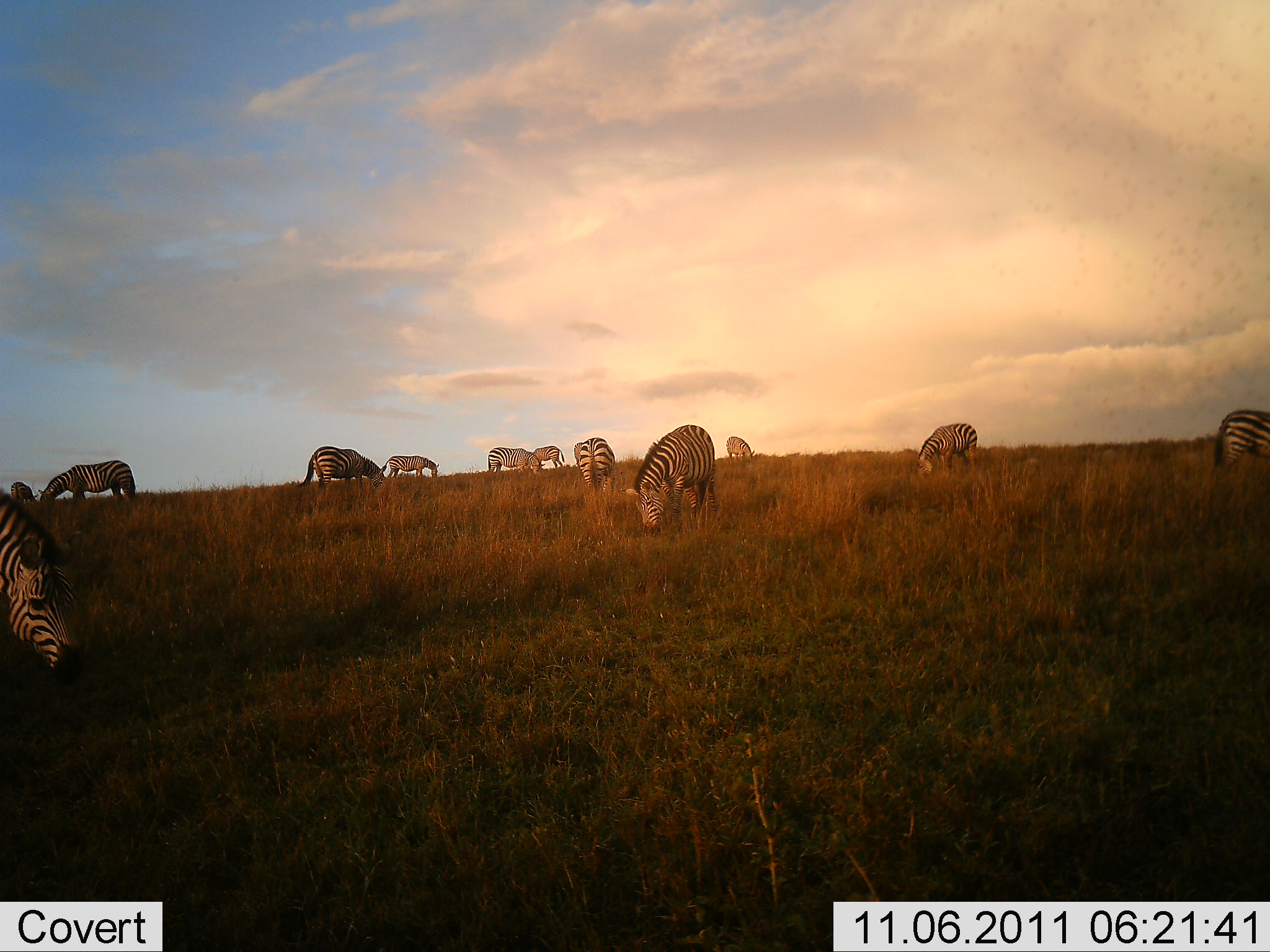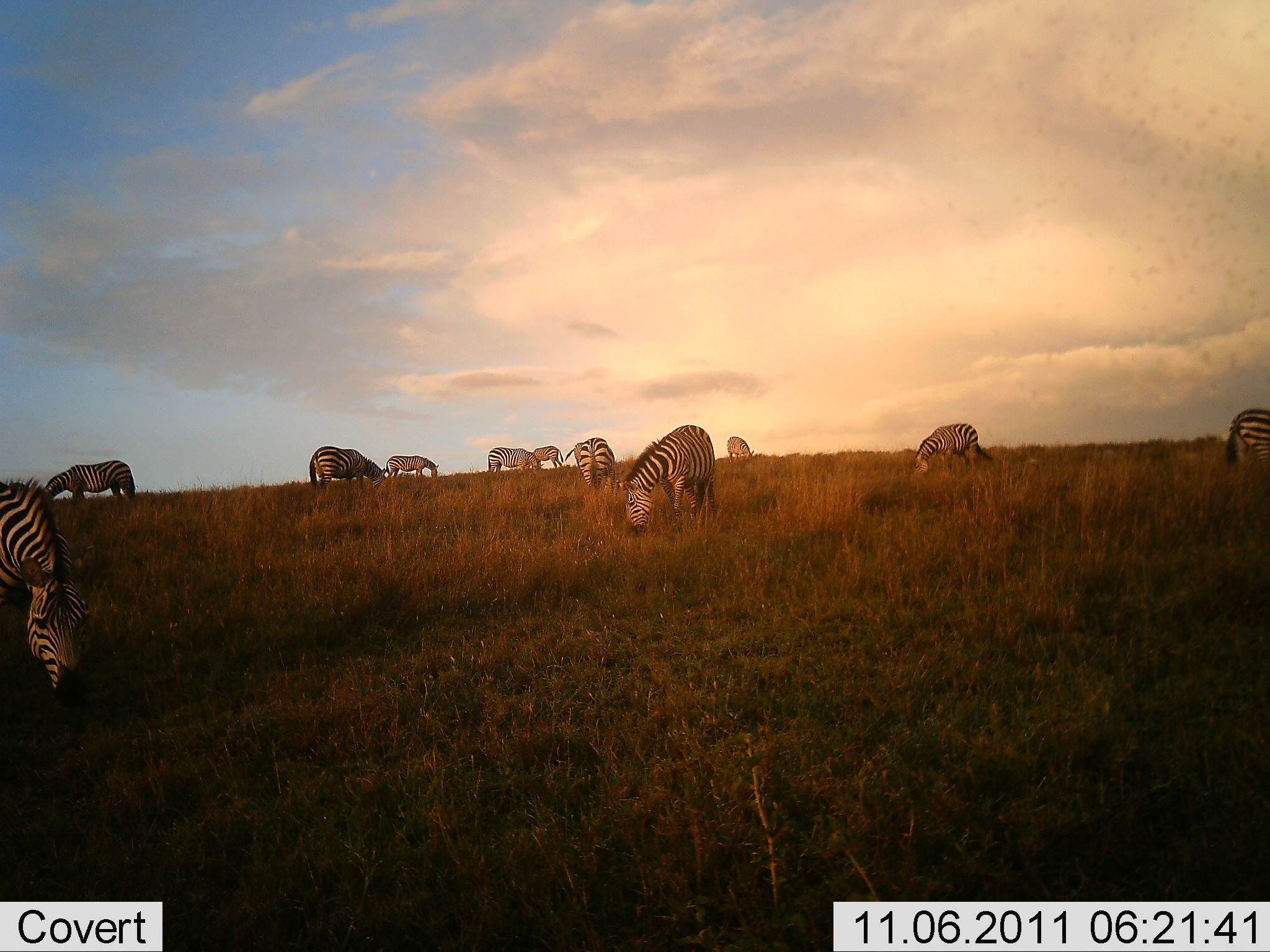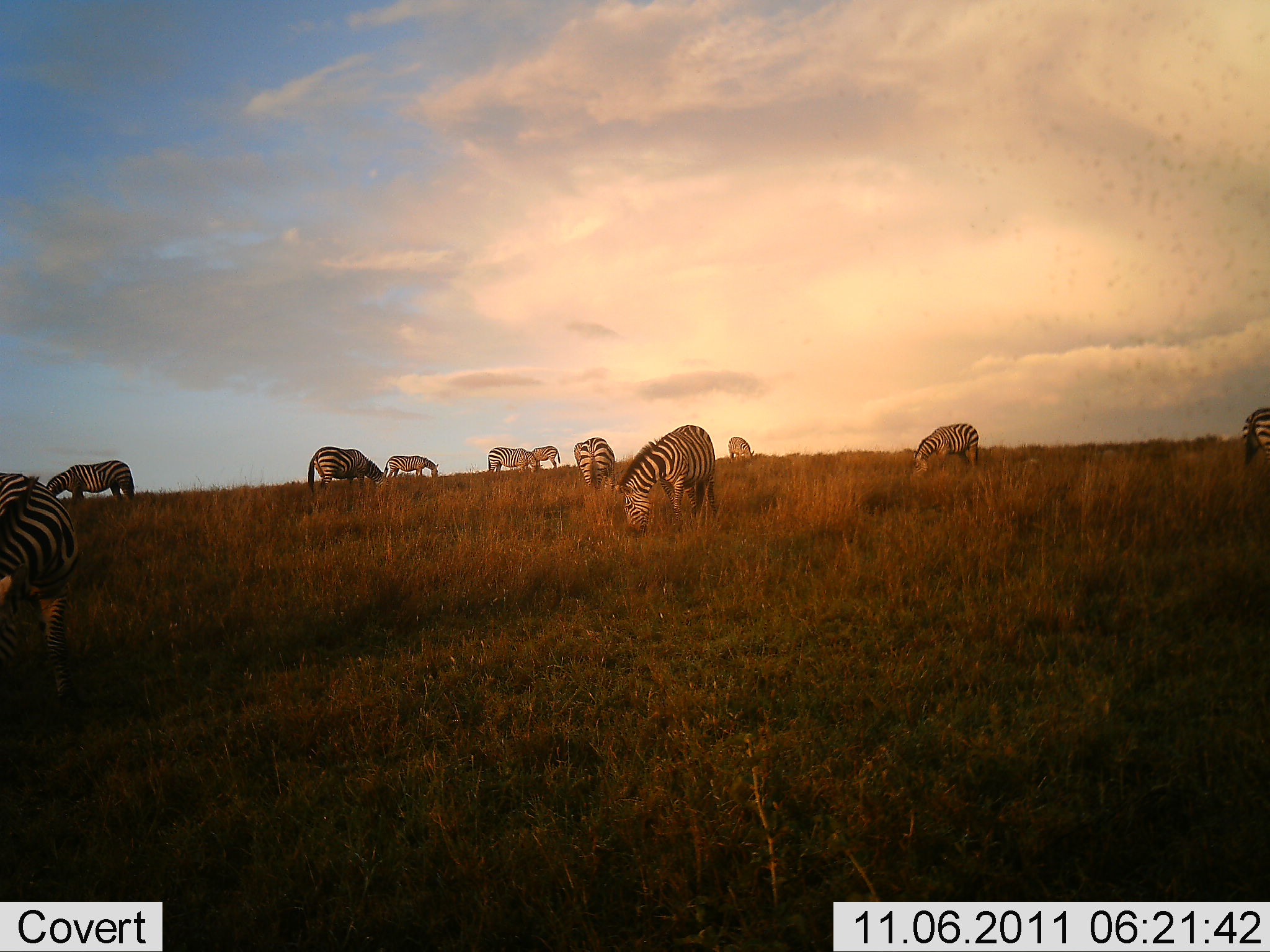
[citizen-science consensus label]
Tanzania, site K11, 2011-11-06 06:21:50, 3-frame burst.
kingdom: Animalia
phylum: Chordata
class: Mammalia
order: Perissodactyla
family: Equidae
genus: Equus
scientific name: Equus quagga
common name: plains zebra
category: zebra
Zebra (plains zebra) (Equus quagga), count 11-50. Behavior (volunteer vote fractions): standing 31%, resting 0%, moving 31%, interacting 6%. Young present (vote fraction): 0%. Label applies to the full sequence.